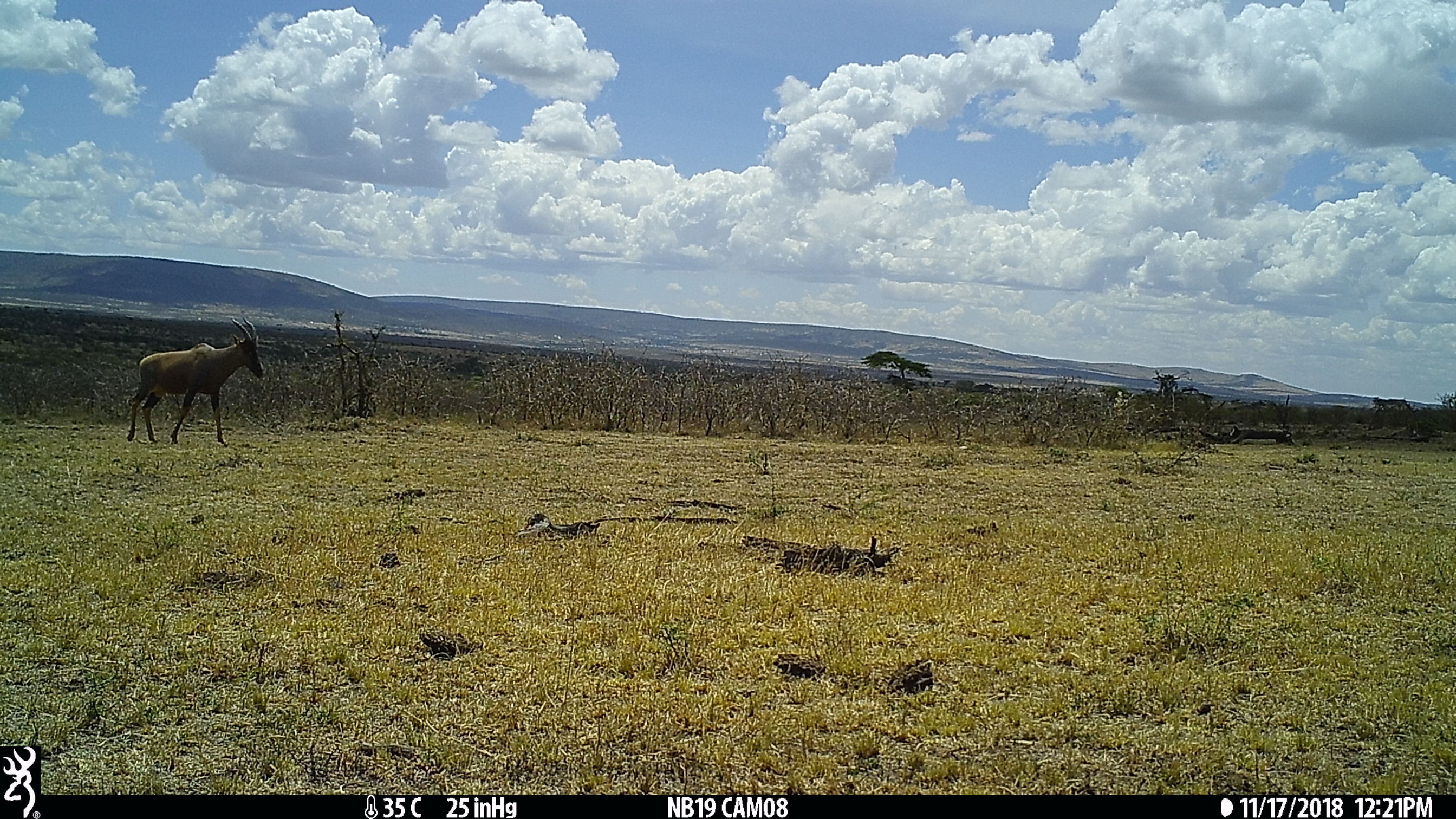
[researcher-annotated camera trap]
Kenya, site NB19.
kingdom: Animalia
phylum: Chordata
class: Mammalia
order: Artiodactyla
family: Bovidae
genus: Damaliscus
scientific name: Damaliscus lunatus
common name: topi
Topi (Damaliscus lunatus).